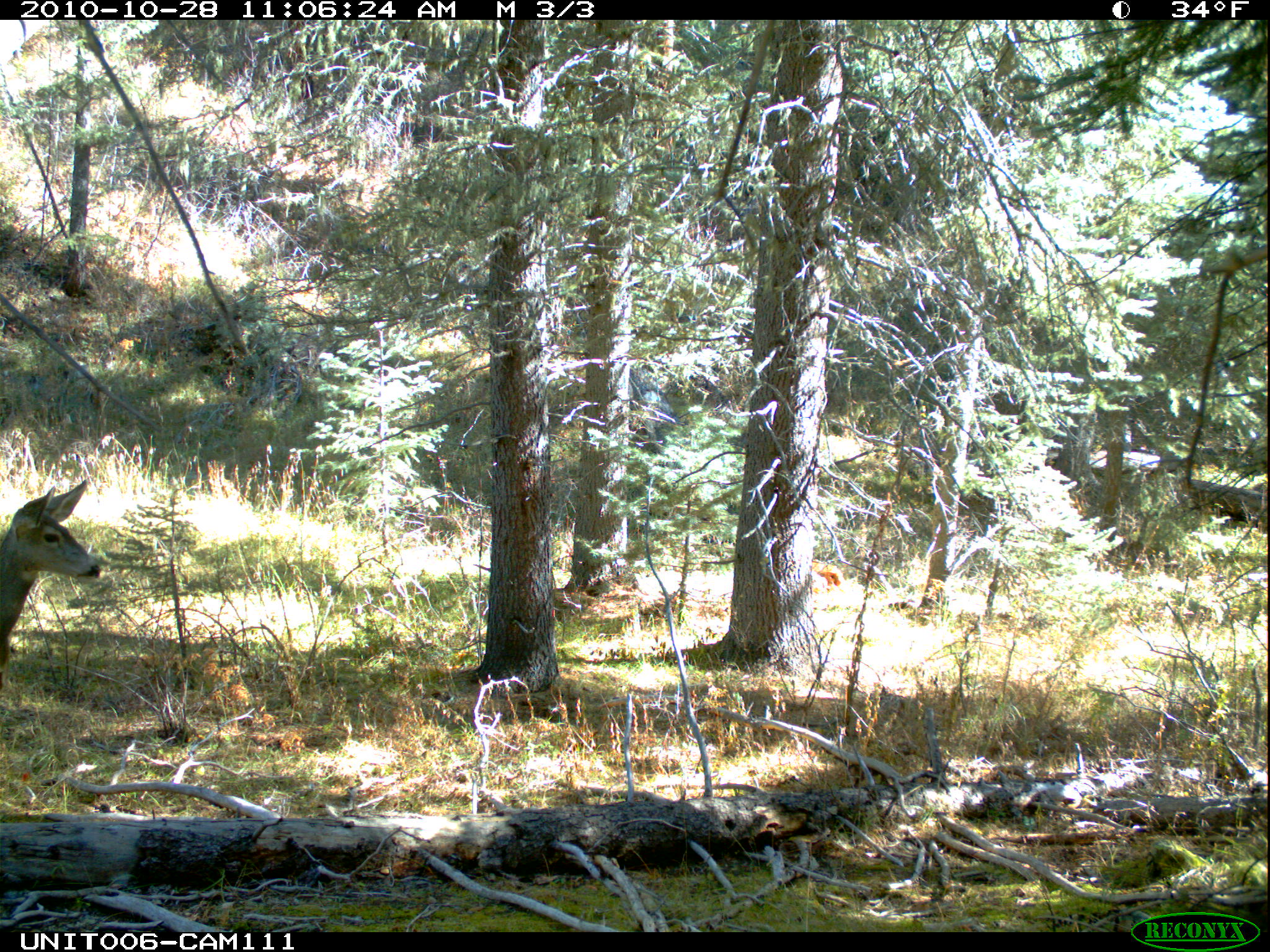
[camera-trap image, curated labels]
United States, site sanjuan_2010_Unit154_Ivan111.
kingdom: Animalia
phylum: Chordata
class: Mammalia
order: Artiodactyla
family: Cervidae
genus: Odocoileus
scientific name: Odocoileus hemionus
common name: mule deer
Odocoileus hemionus (mule deer).